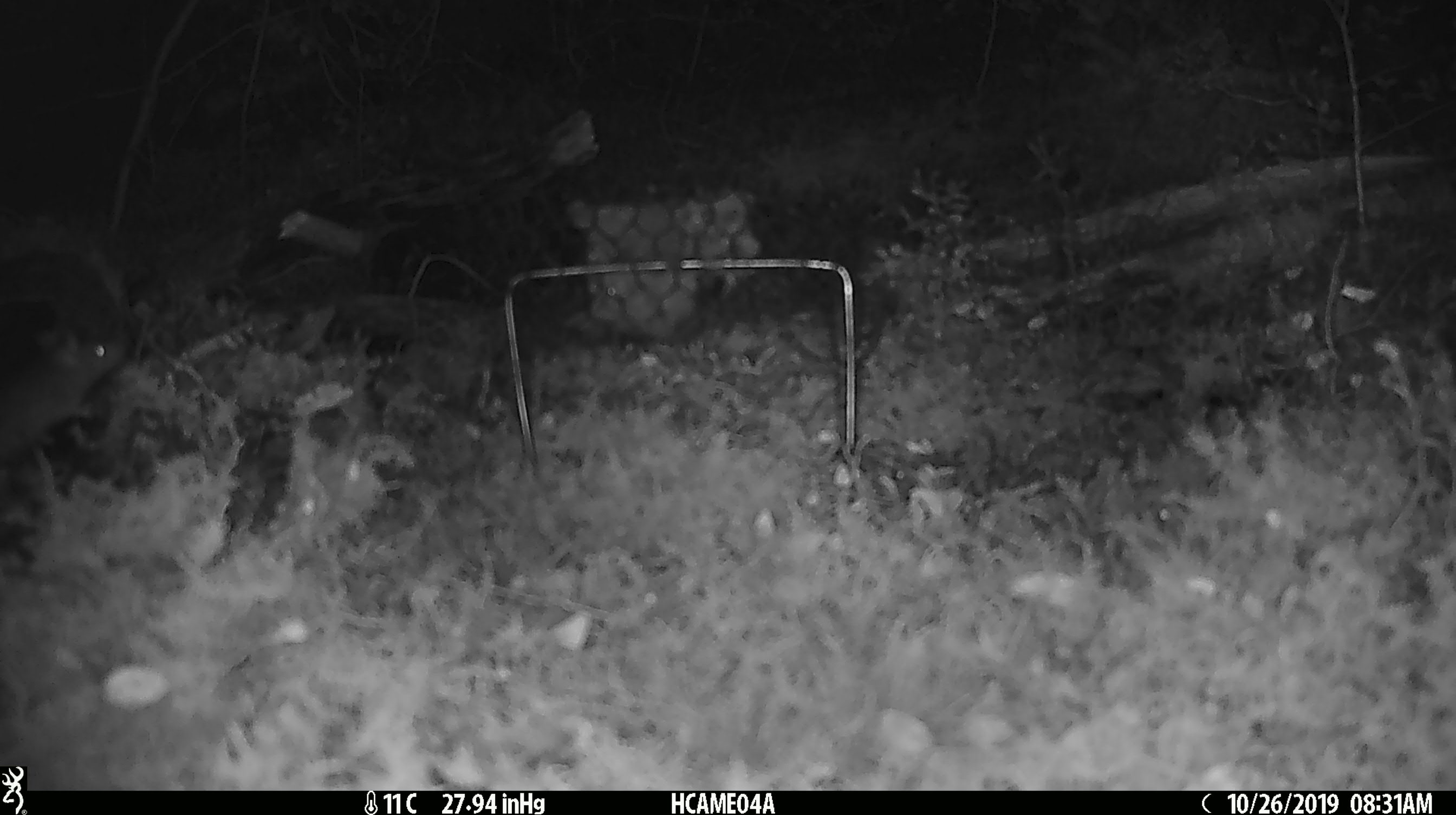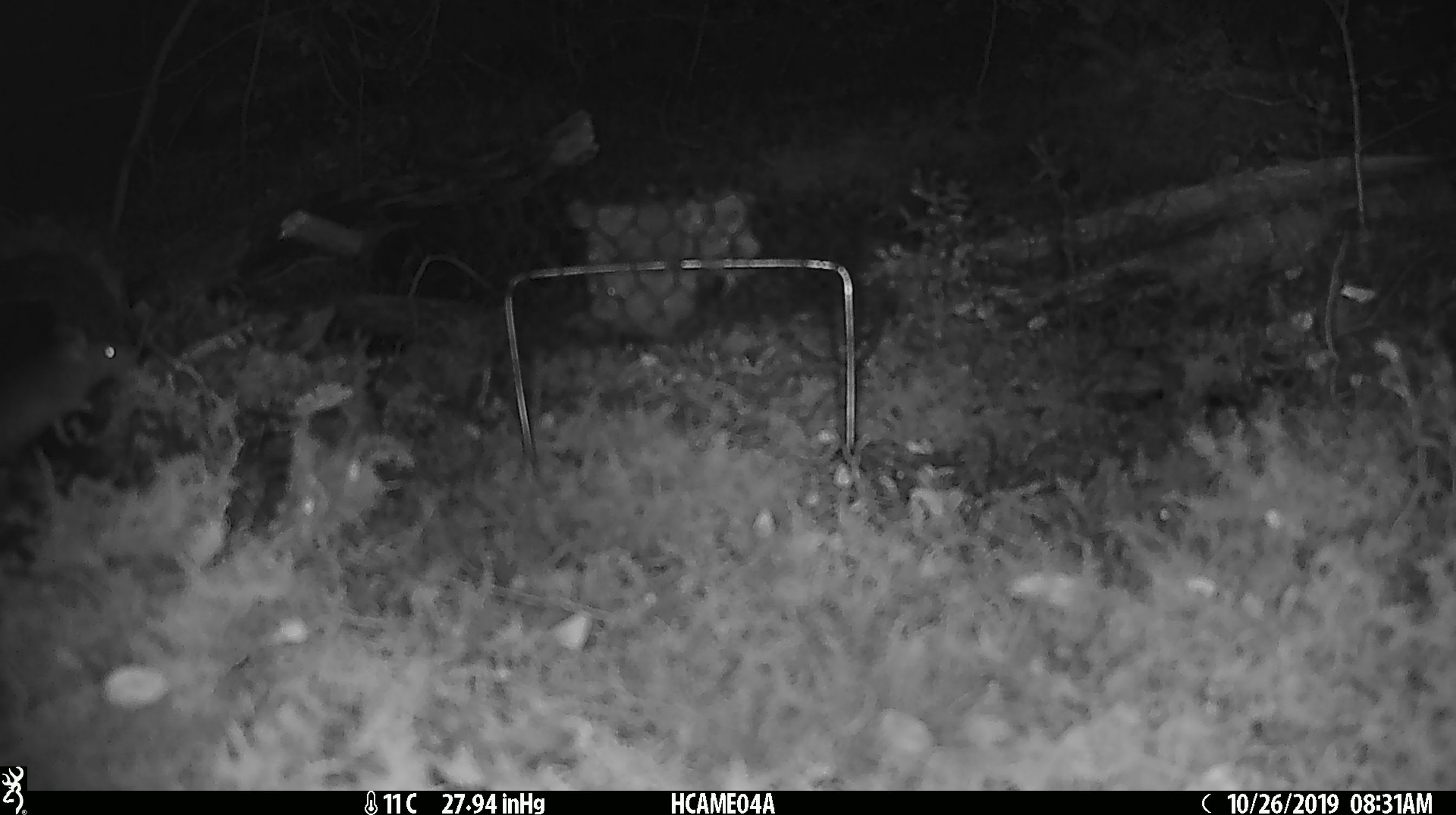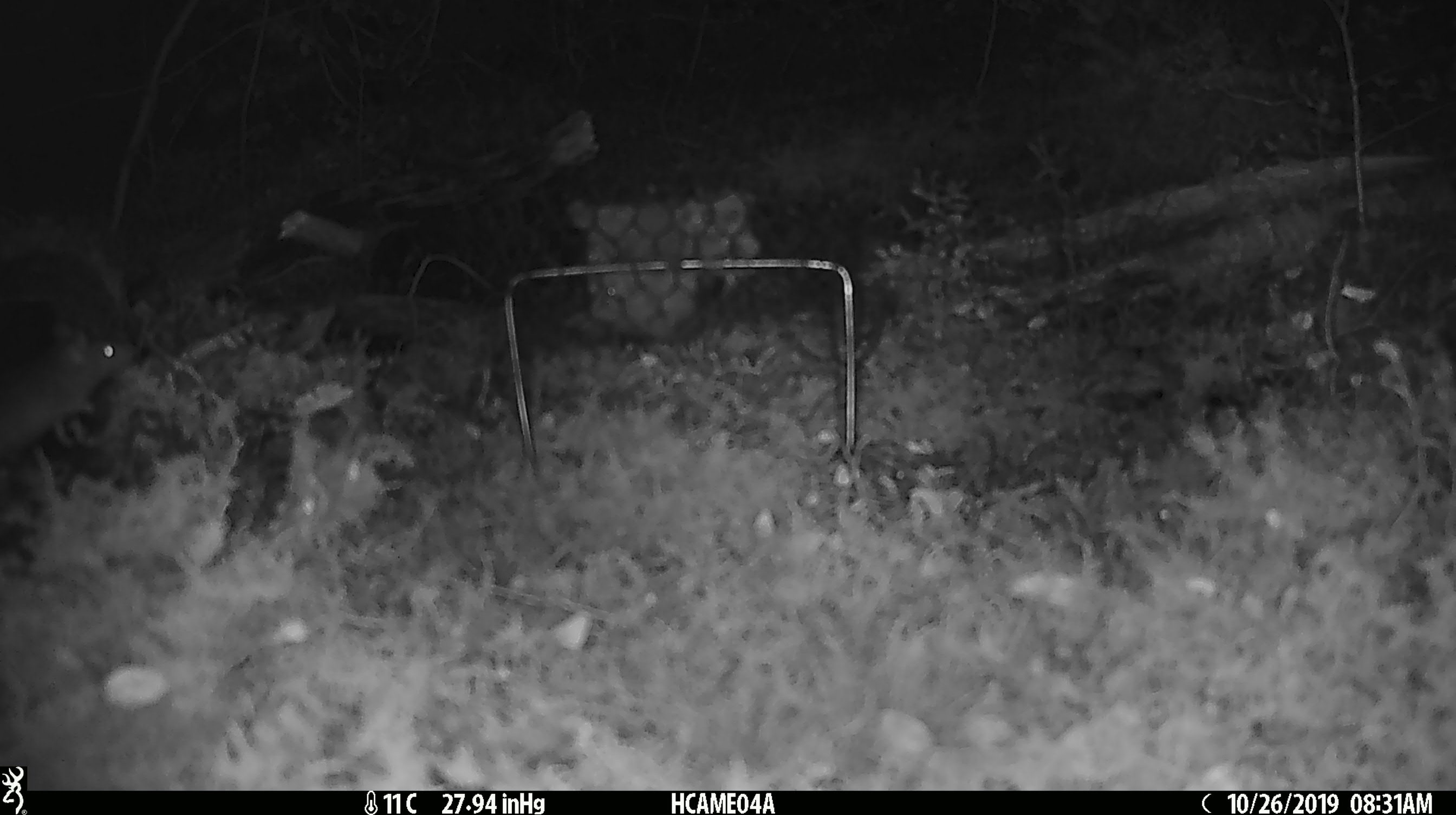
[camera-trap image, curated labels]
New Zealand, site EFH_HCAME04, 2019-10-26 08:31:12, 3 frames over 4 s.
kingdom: Animalia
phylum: Chordata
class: Mammalia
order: Rodentia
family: Muridae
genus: Mus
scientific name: Mus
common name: mouse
Mouse (Mus).